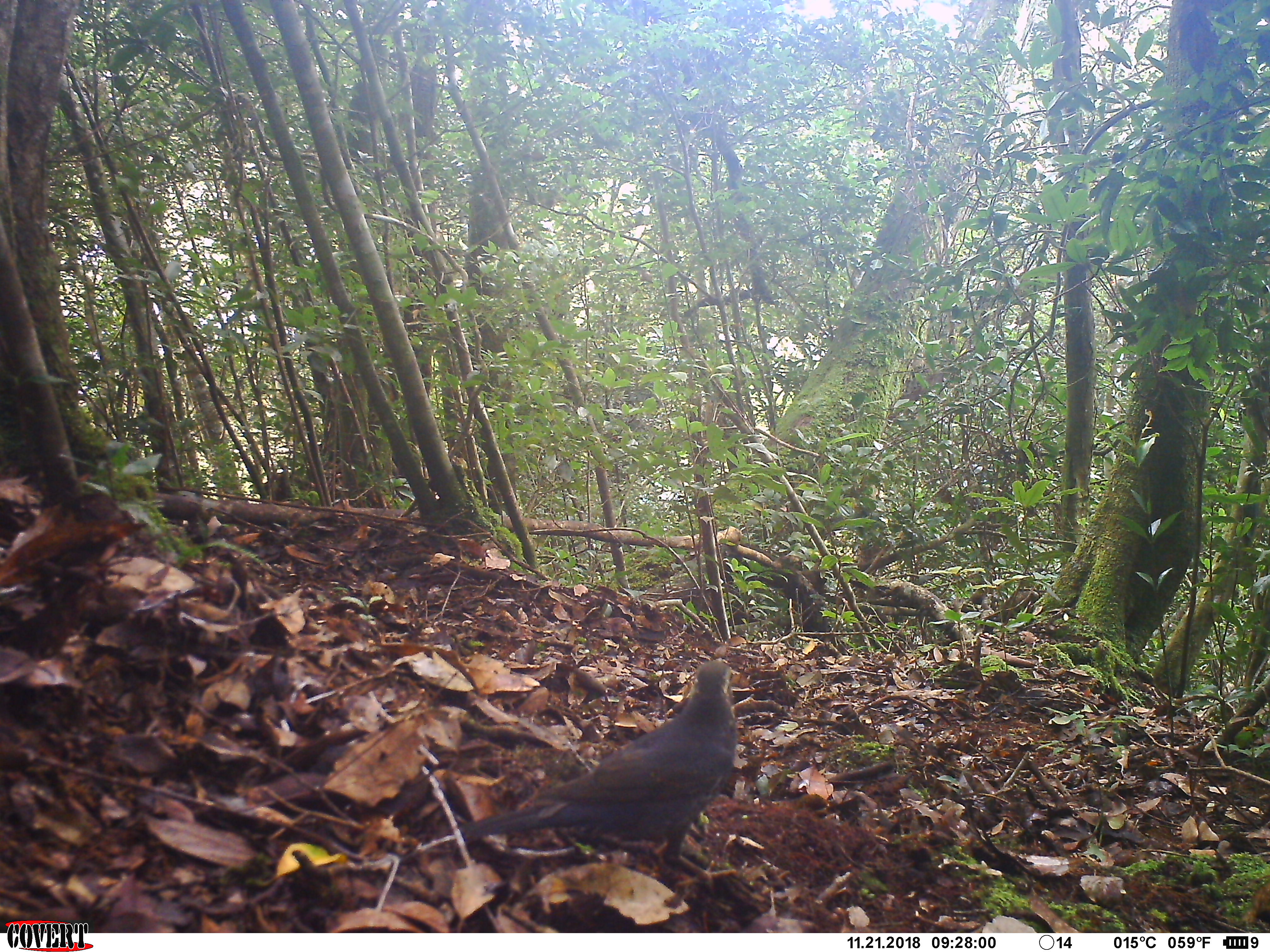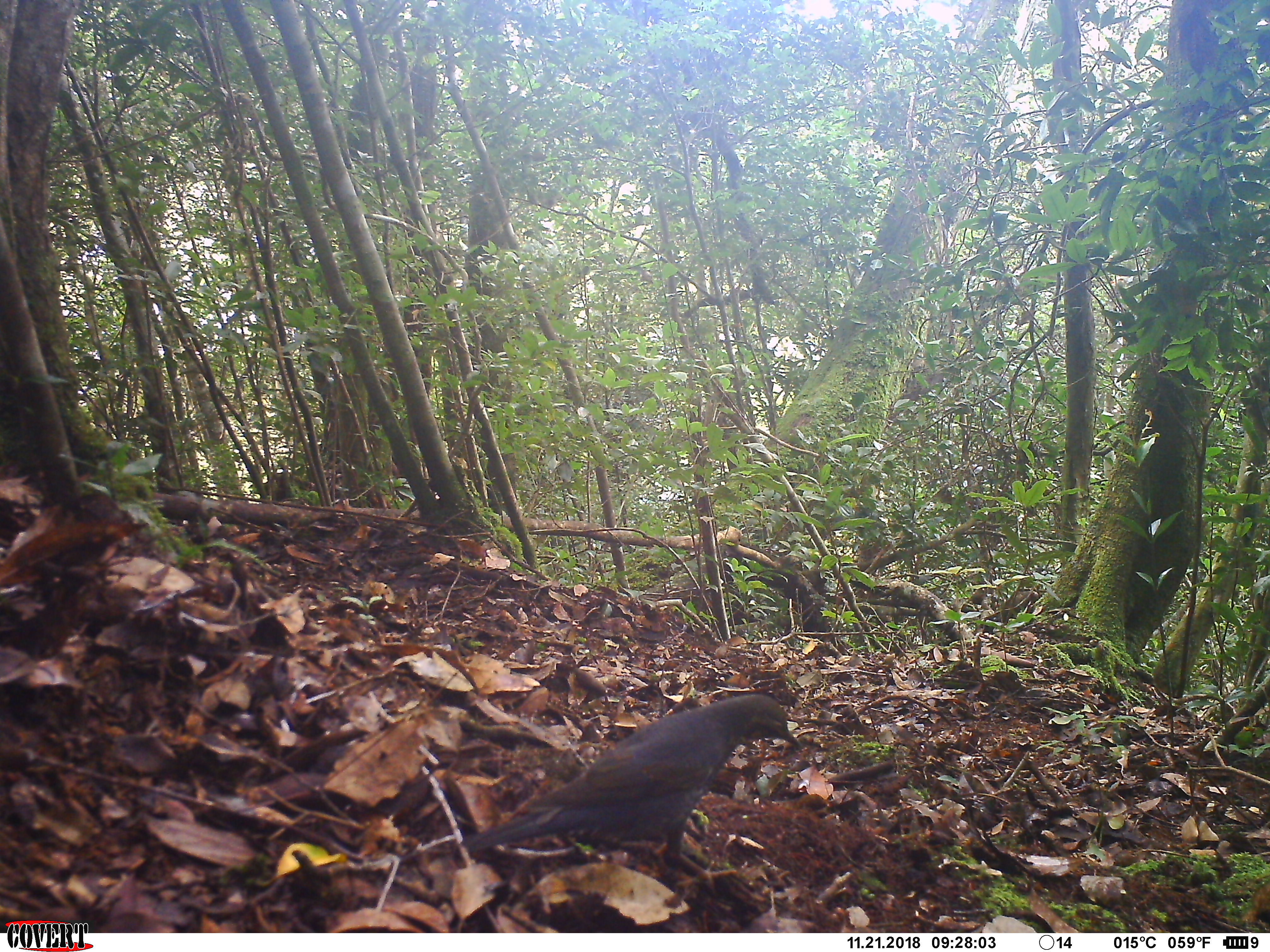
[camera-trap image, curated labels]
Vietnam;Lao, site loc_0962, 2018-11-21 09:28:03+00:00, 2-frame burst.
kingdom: Animalia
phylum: Chordata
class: Aves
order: Passeriformes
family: Turdidae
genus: Geokichla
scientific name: Geokichla sibirica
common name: siberian thrush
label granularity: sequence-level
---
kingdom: Animalia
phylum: Chordata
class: Mammalia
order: Rodentia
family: Sciuridae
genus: Dremomys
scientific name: Dremomys rufigenis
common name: red-cheeked squirrel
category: red cheeked squirrel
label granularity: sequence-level